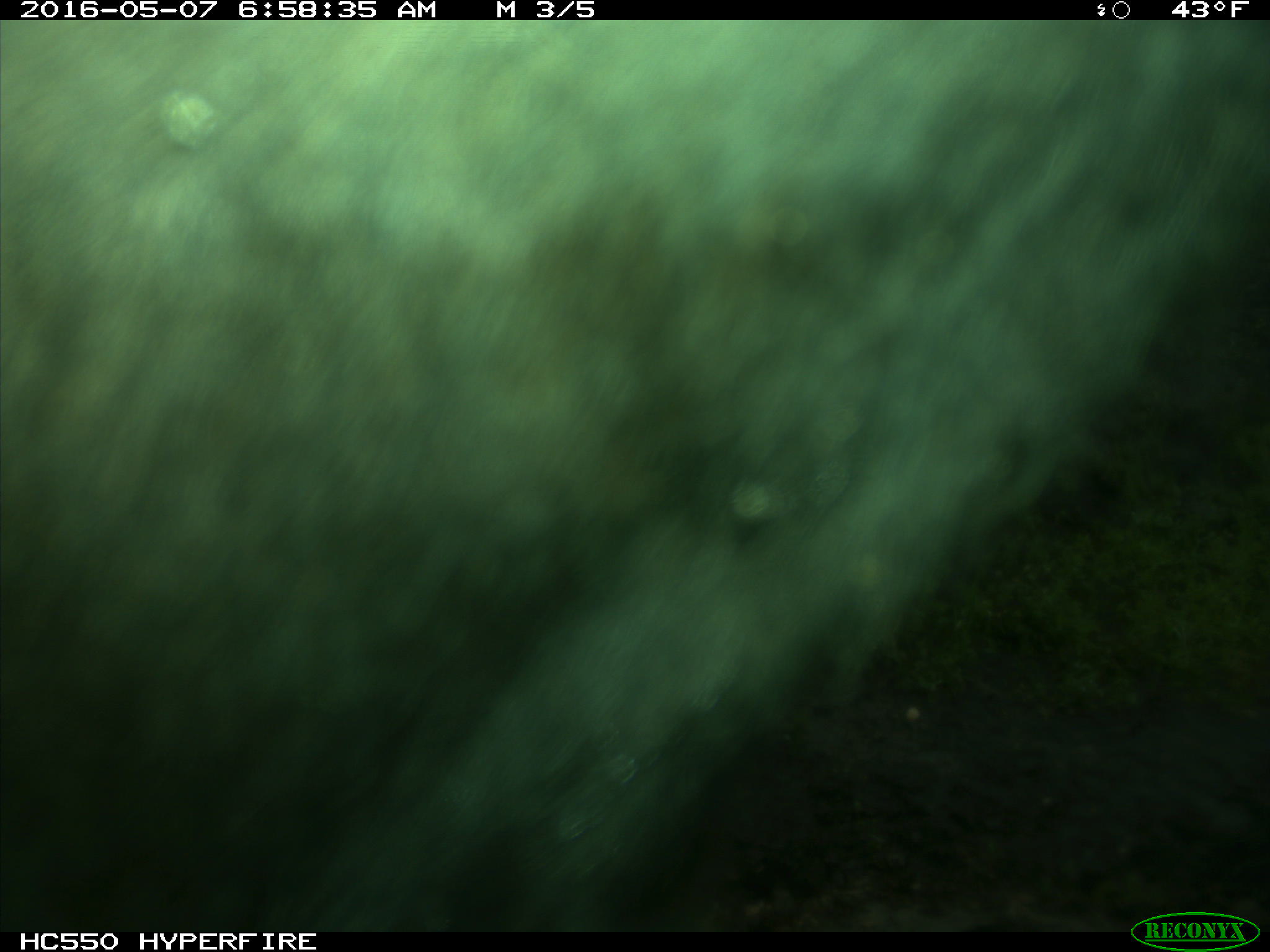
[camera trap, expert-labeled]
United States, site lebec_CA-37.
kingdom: Animalia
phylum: Chordata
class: Mammalia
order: Artiodactyla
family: Bovidae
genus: Bos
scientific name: Bos taurus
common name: domestic cow